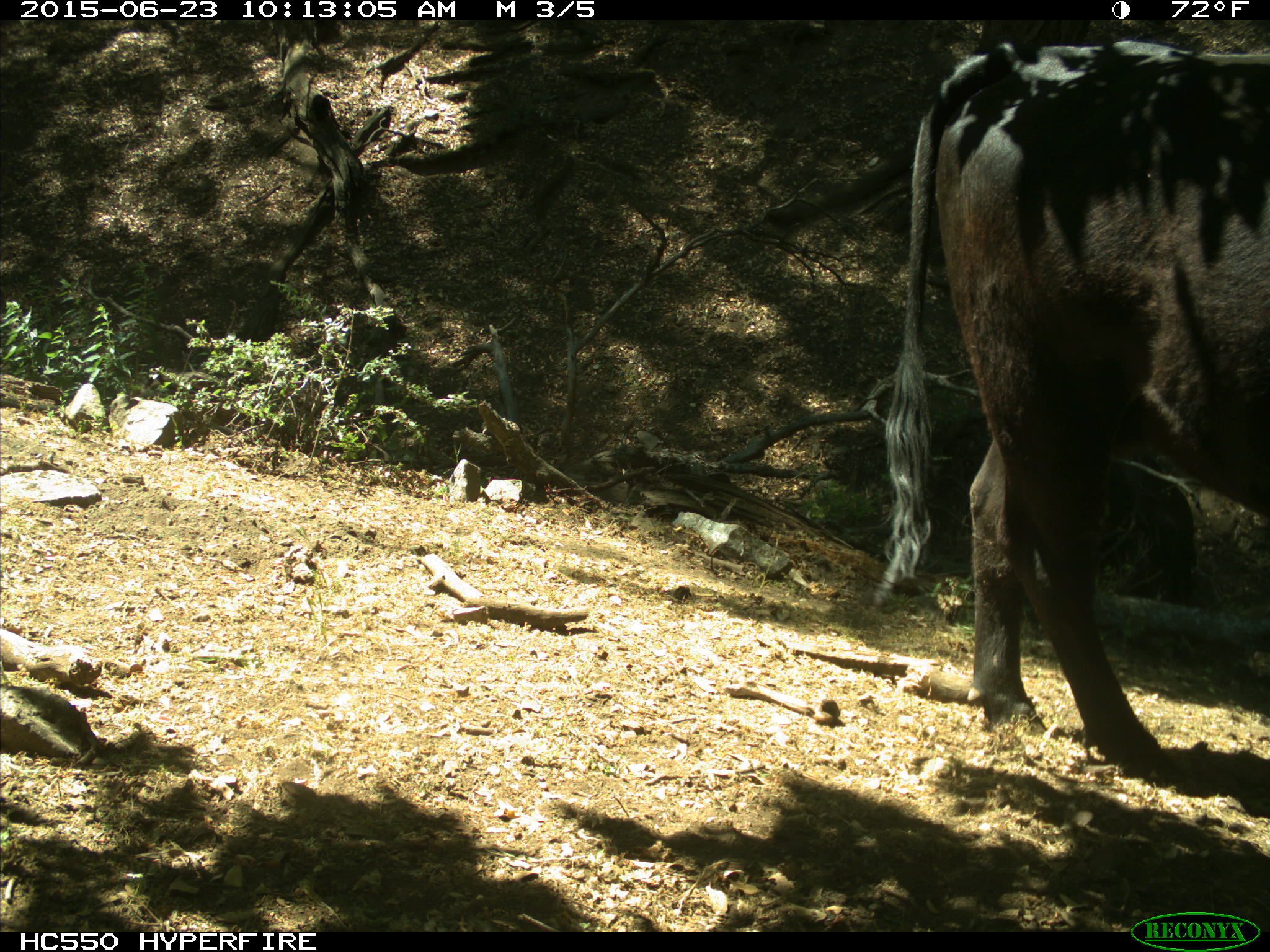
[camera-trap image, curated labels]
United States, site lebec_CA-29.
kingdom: Animalia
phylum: Chordata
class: Mammalia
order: Artiodactyla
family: Bovidae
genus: Bos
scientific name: Bos taurus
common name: domestic cow